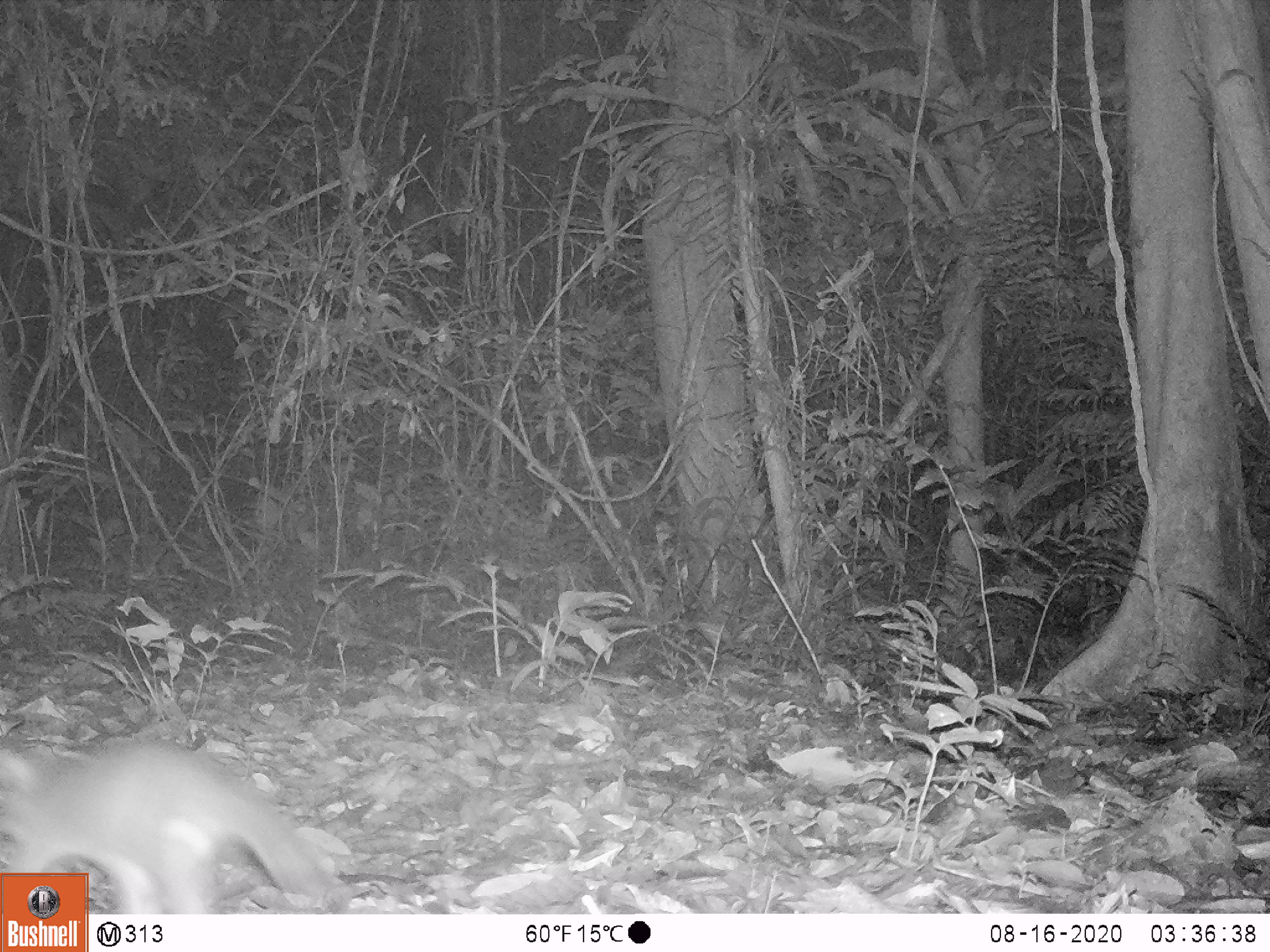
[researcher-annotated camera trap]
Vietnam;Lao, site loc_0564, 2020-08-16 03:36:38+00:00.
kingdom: Animalia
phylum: Chordata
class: Mammalia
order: Carnivora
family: Mustelidae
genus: Melogale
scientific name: Melogale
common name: ferret badger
Ferret badger (Melogale). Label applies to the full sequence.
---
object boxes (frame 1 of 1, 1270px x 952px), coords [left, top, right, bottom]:
ferret badger: [0, 738, 337, 915]